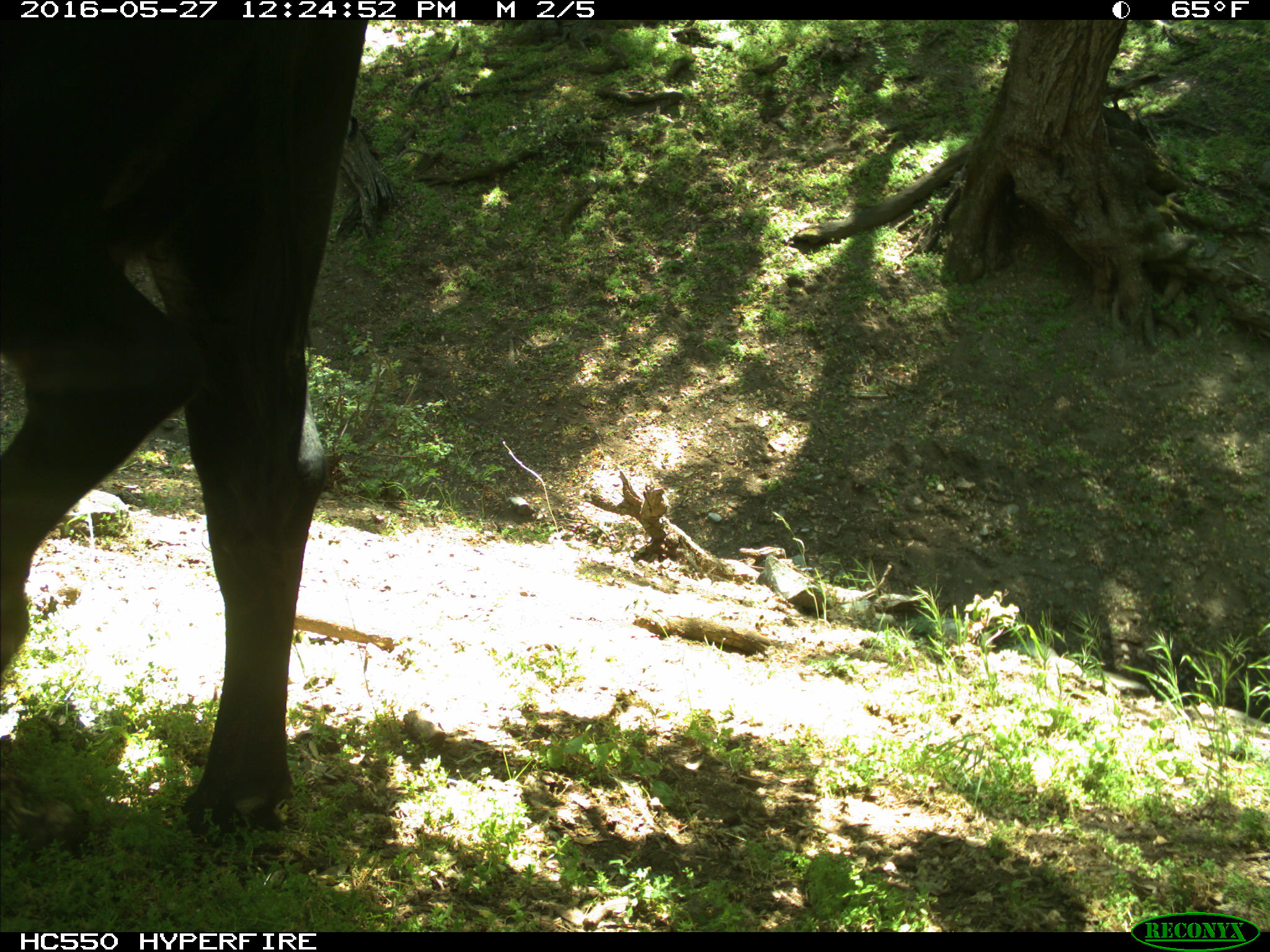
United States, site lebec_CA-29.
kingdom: Animalia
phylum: Chordata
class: Mammalia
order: Artiodactyla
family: Bovidae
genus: Bos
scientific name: Bos taurus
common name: domestic cow